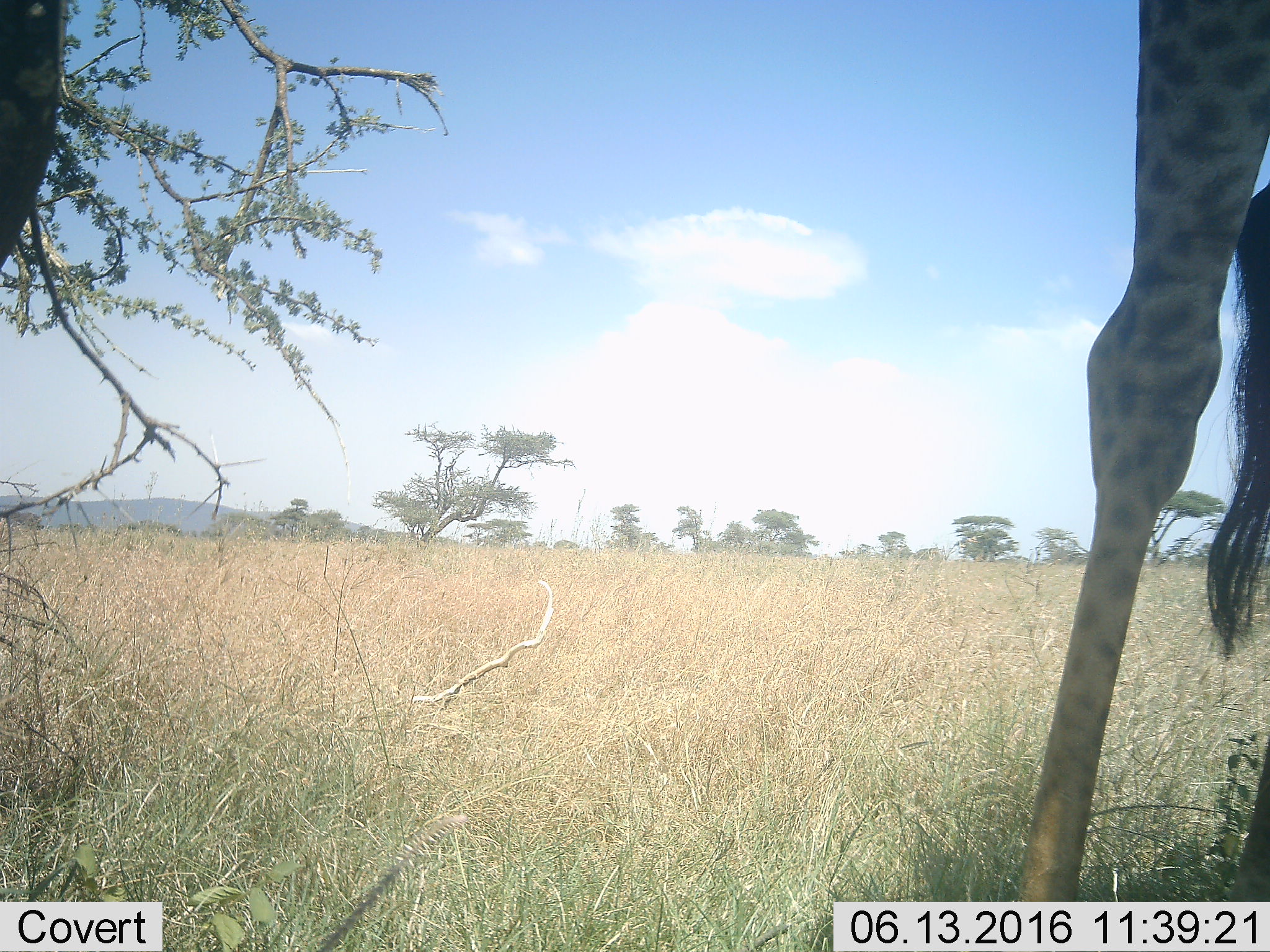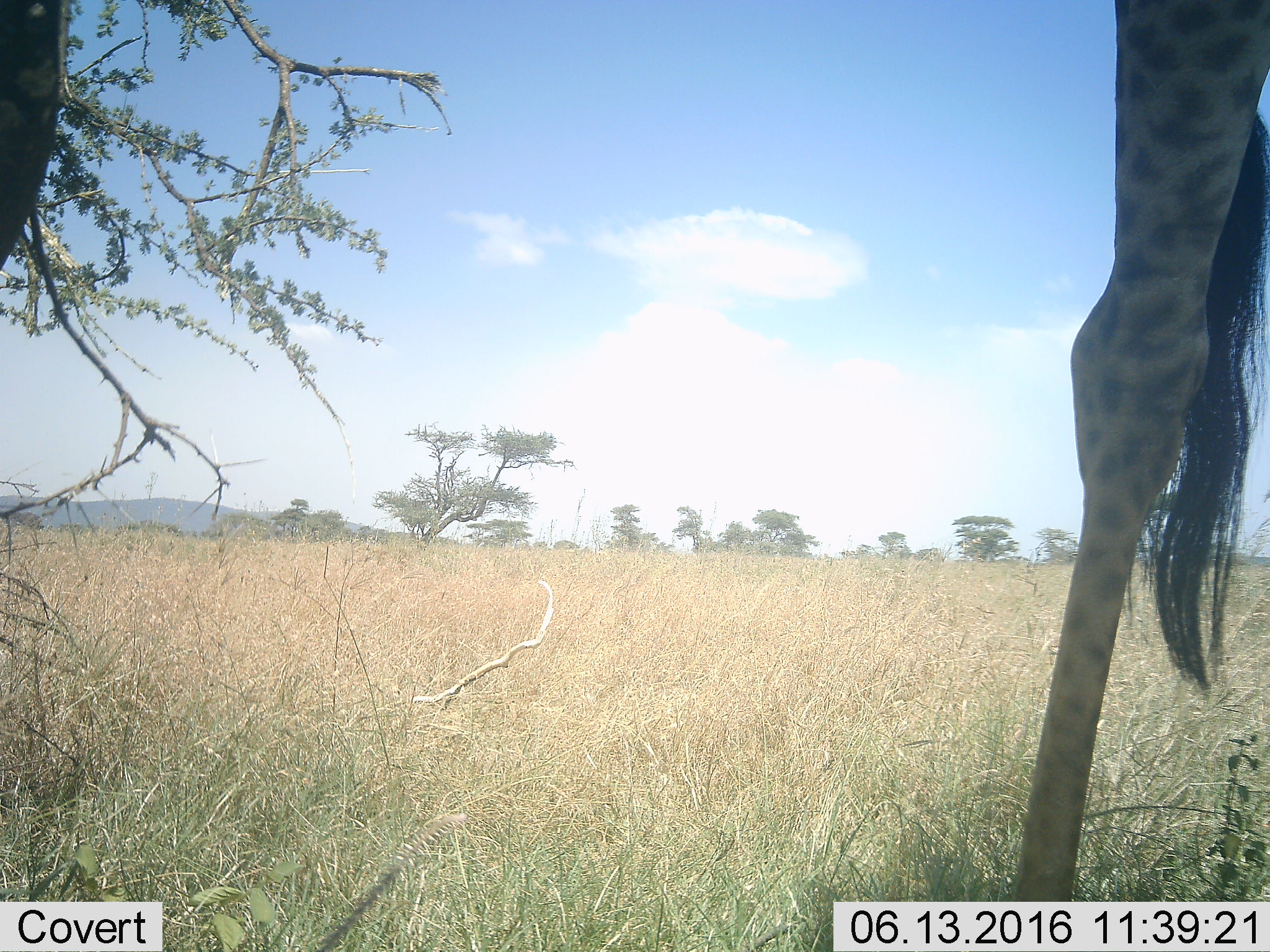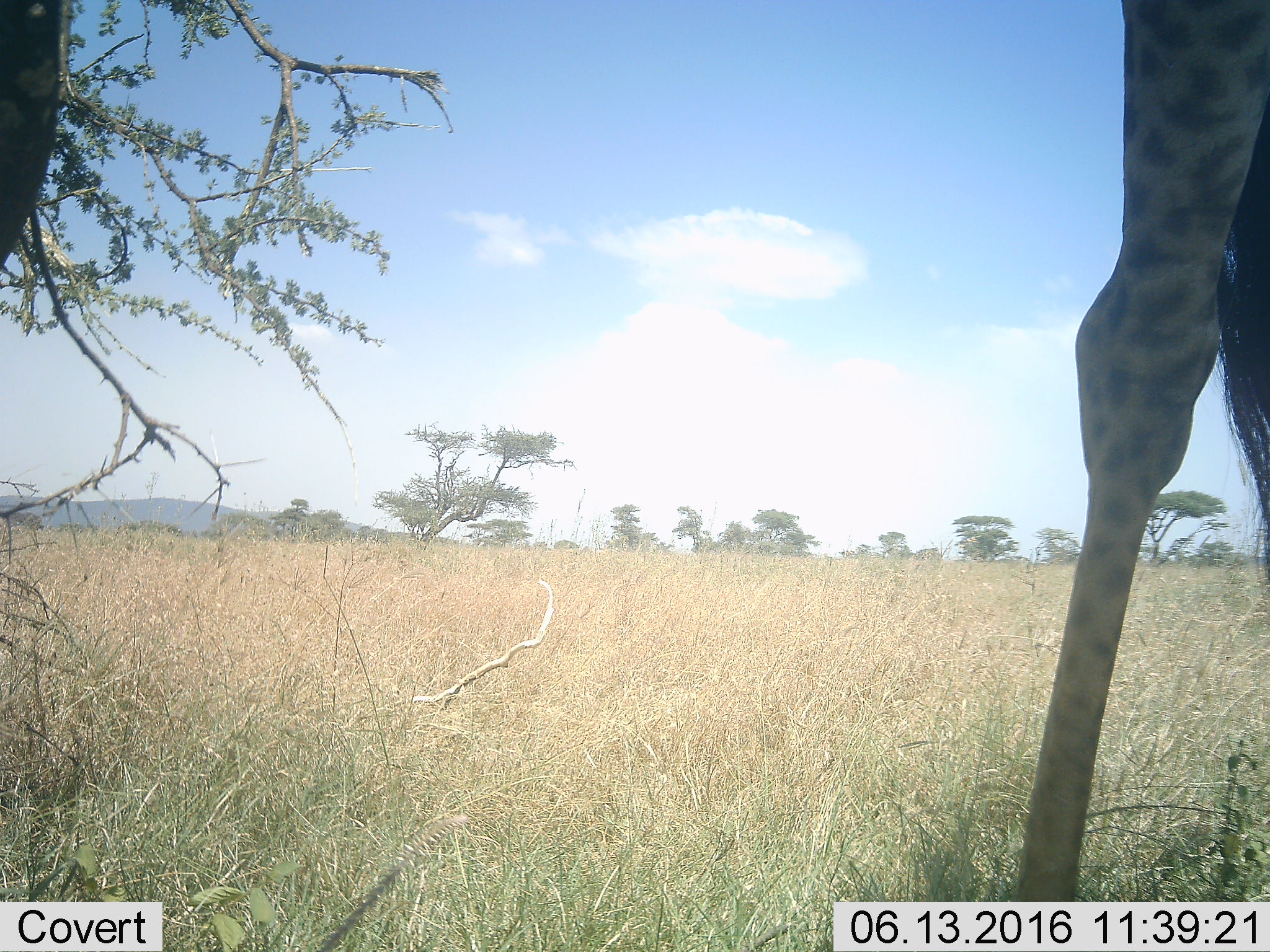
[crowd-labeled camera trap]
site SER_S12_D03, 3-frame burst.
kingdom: Animalia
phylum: Chordata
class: Mammalia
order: Artiodactyla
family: Giraffidae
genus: Giraffa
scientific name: Giraffa camelopardalis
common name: giraffe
Giraffe (Giraffa camelopardalis), count 1. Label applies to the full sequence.